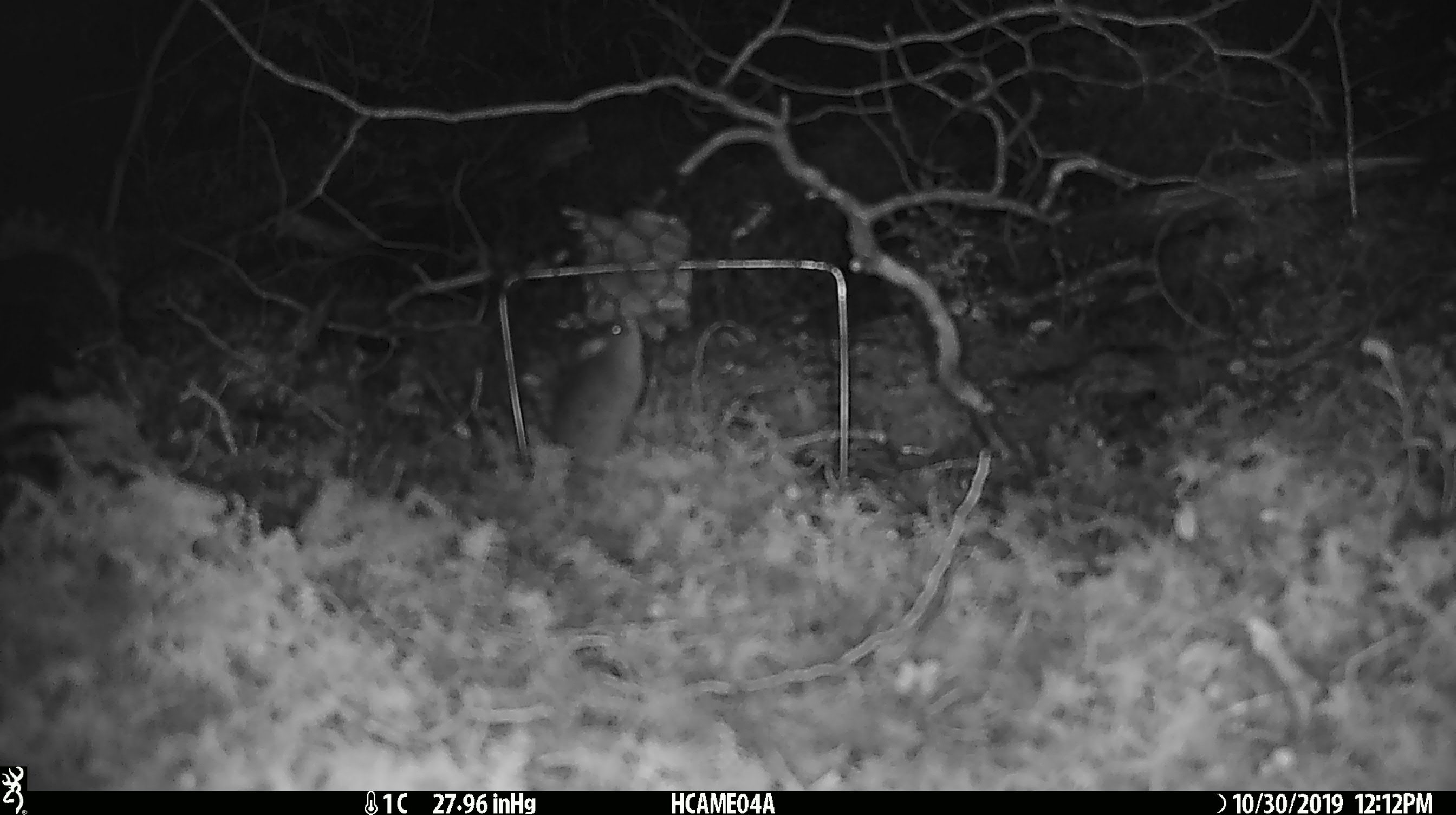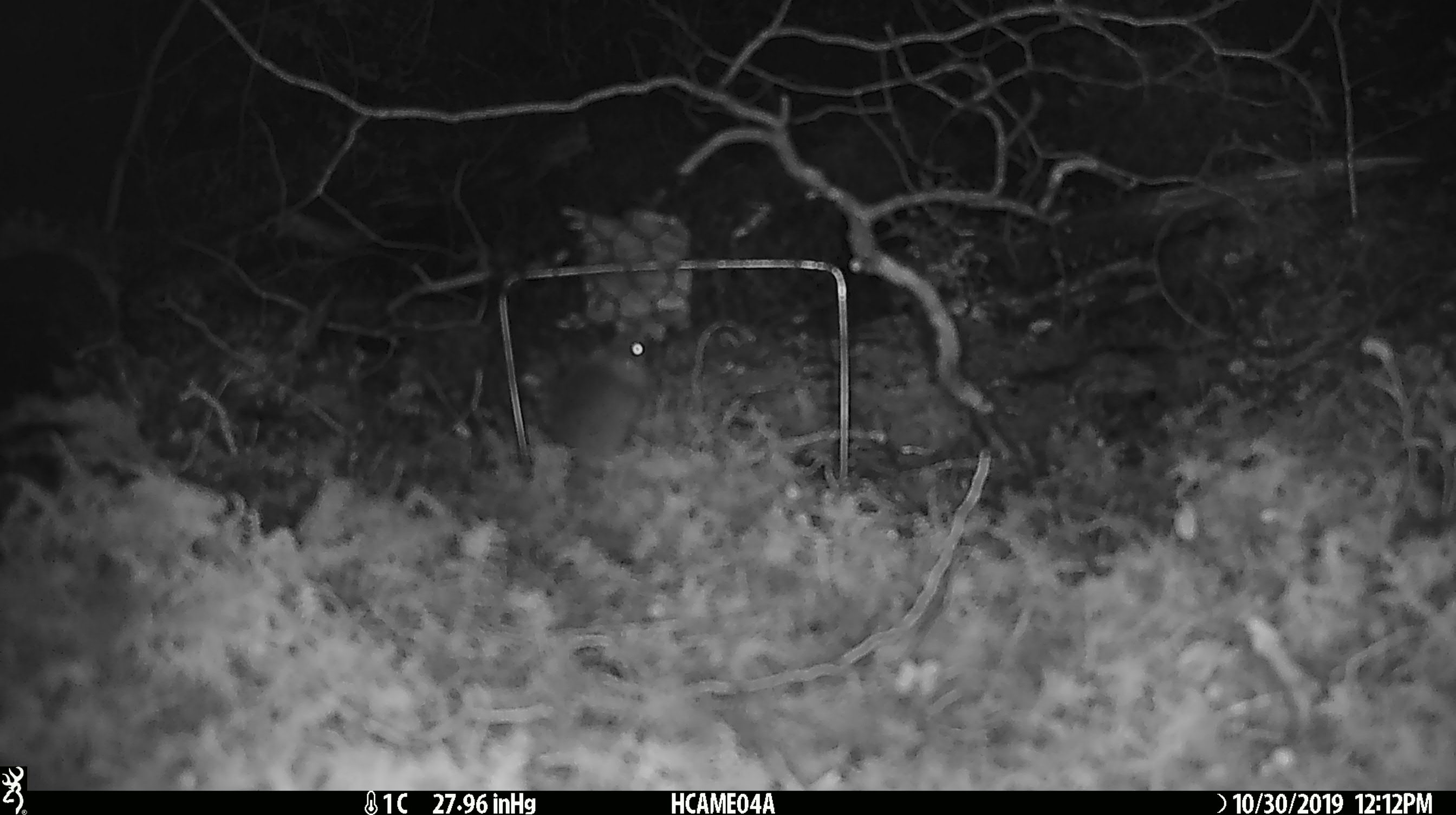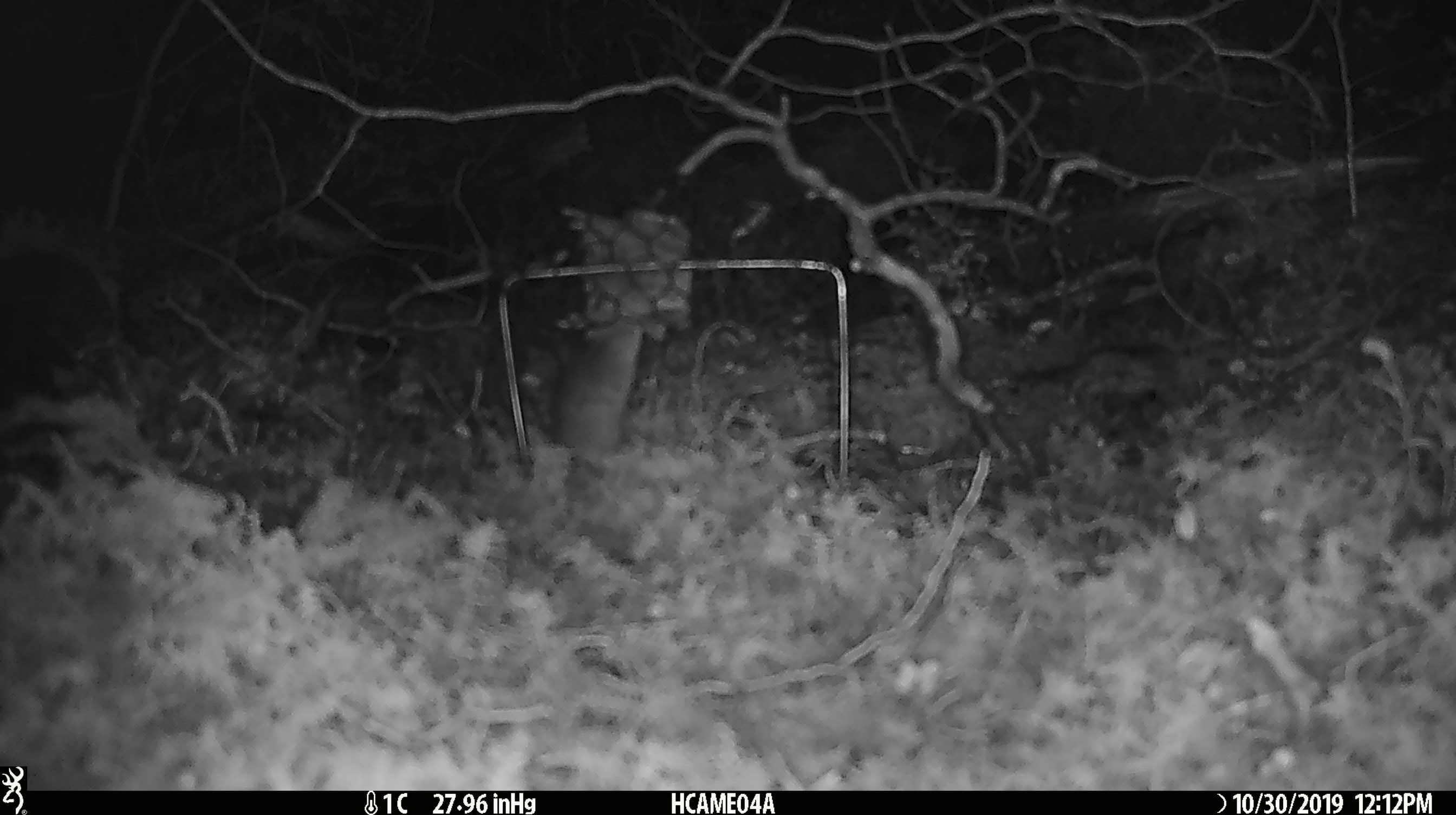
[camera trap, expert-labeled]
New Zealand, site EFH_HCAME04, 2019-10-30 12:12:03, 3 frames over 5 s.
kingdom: Animalia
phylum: Chordata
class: Mammalia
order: Rodentia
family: Muridae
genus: Mus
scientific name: Mus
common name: mouse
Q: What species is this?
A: Mouse (Mus).